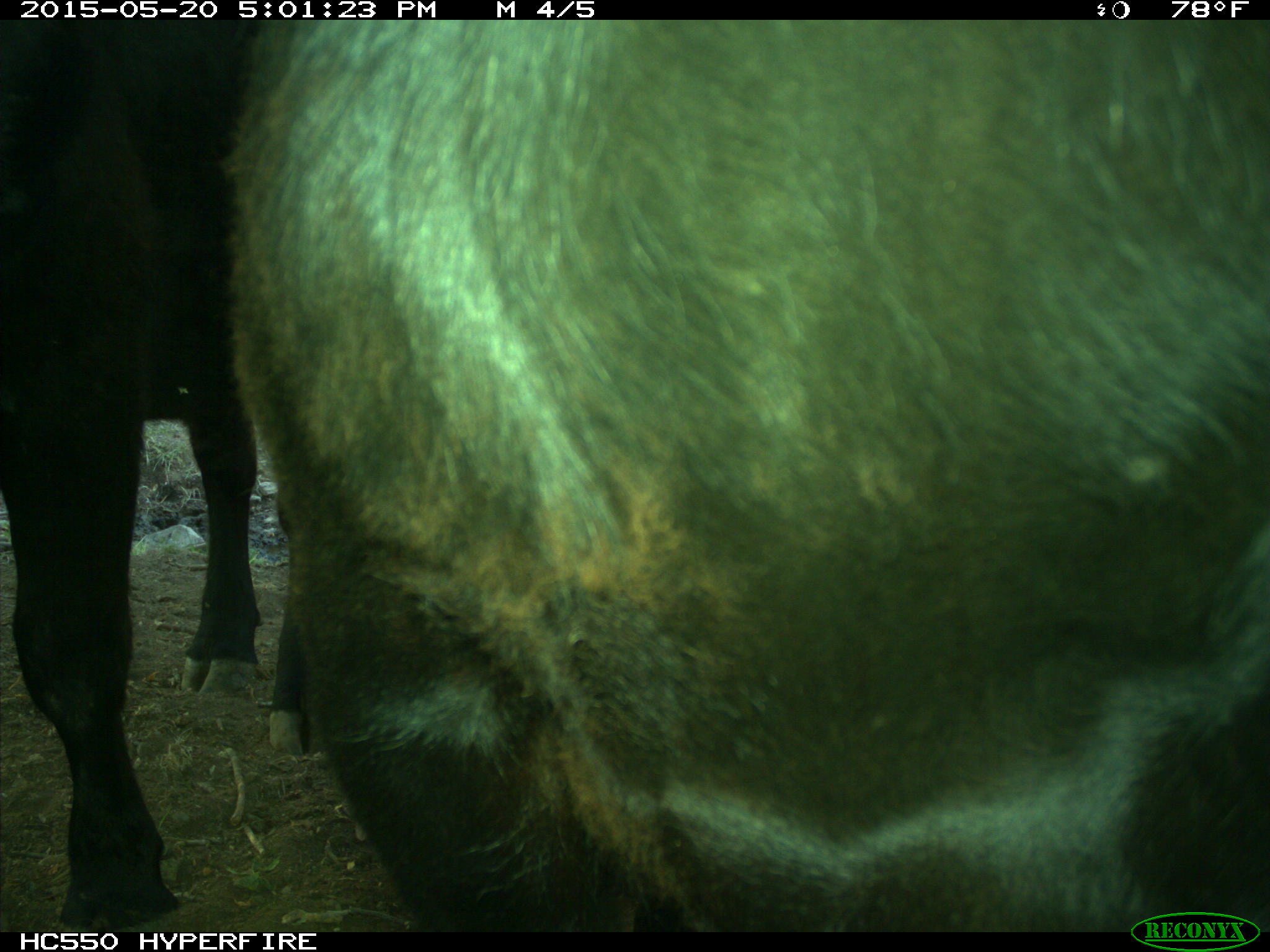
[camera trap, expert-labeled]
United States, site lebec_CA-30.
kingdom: Animalia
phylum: Chordata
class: Mammalia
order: Artiodactyla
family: Bovidae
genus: Bos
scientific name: Bos taurus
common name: domestic cow